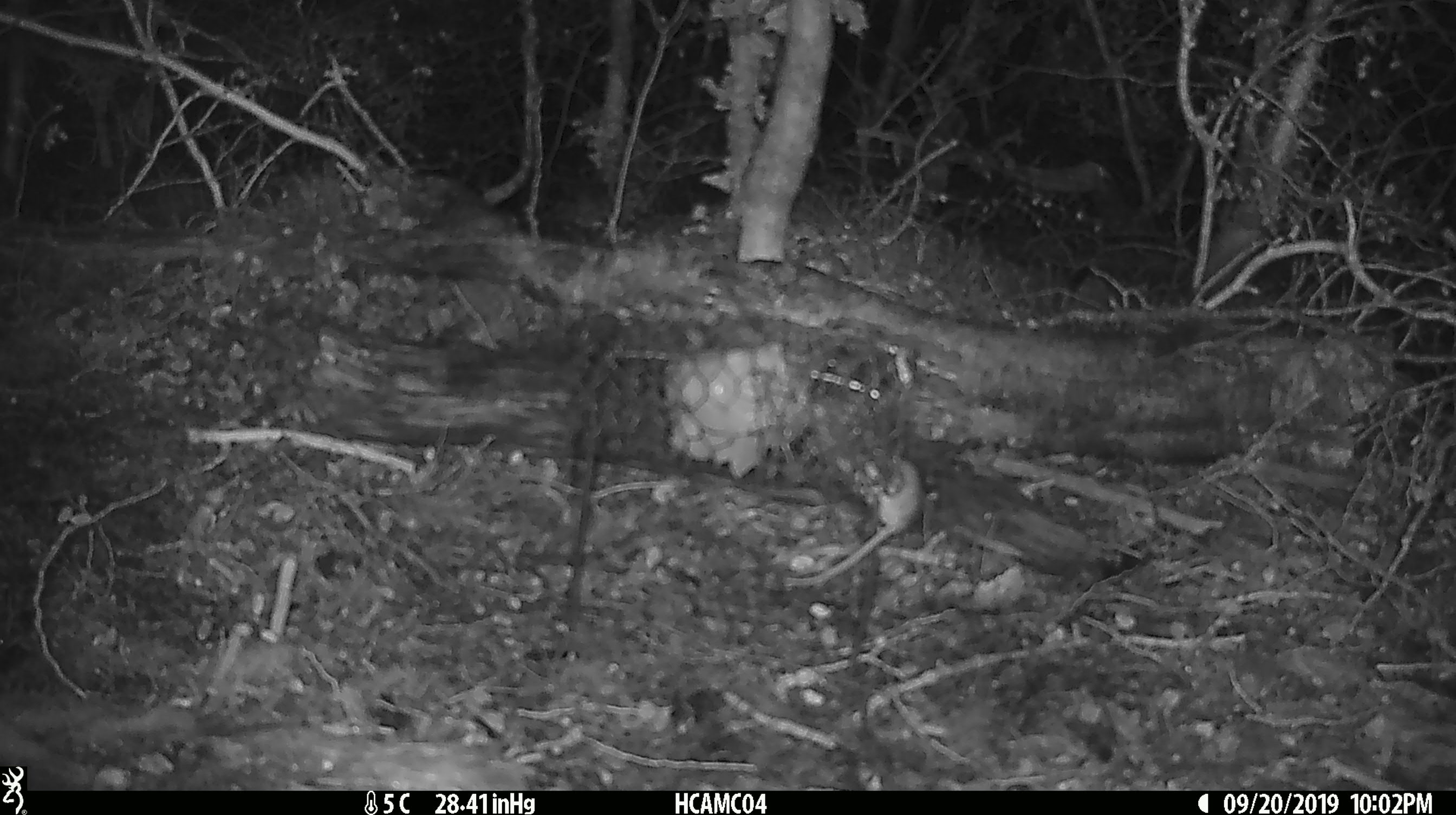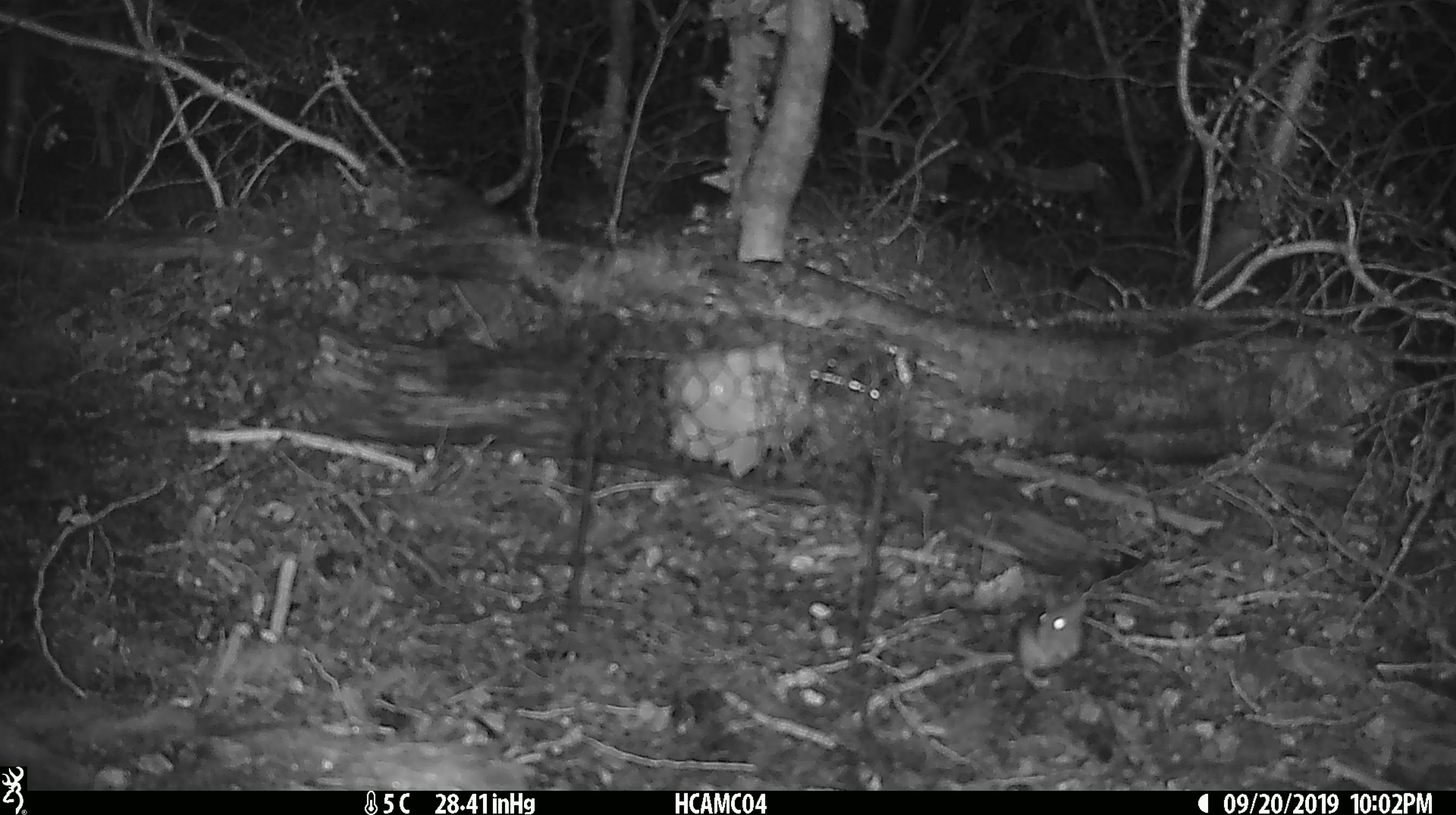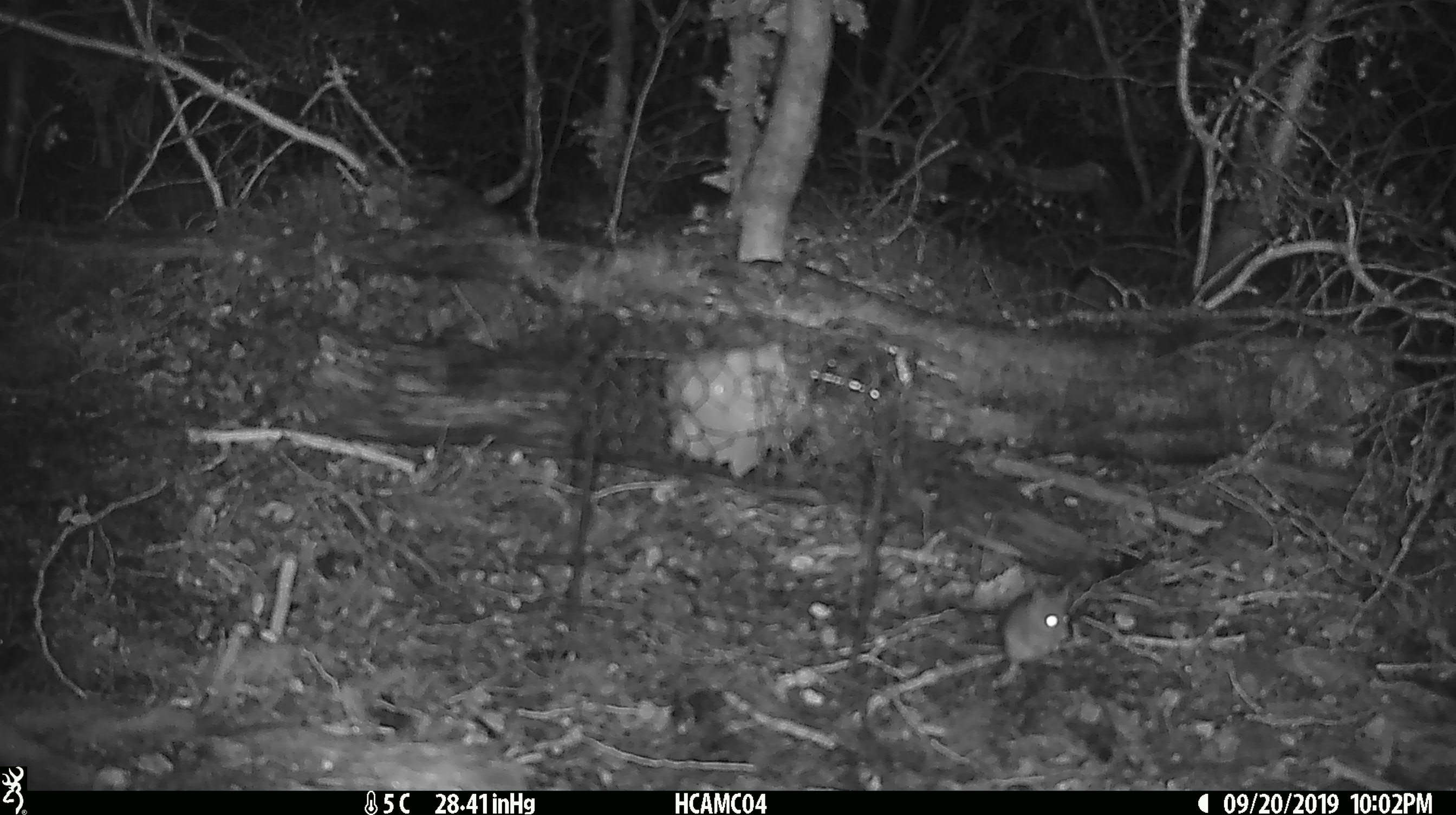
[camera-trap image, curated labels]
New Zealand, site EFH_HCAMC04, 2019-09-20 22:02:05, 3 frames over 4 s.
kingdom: Animalia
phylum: Chordata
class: Mammalia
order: Rodentia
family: Muridae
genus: Mus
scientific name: Mus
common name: mouse